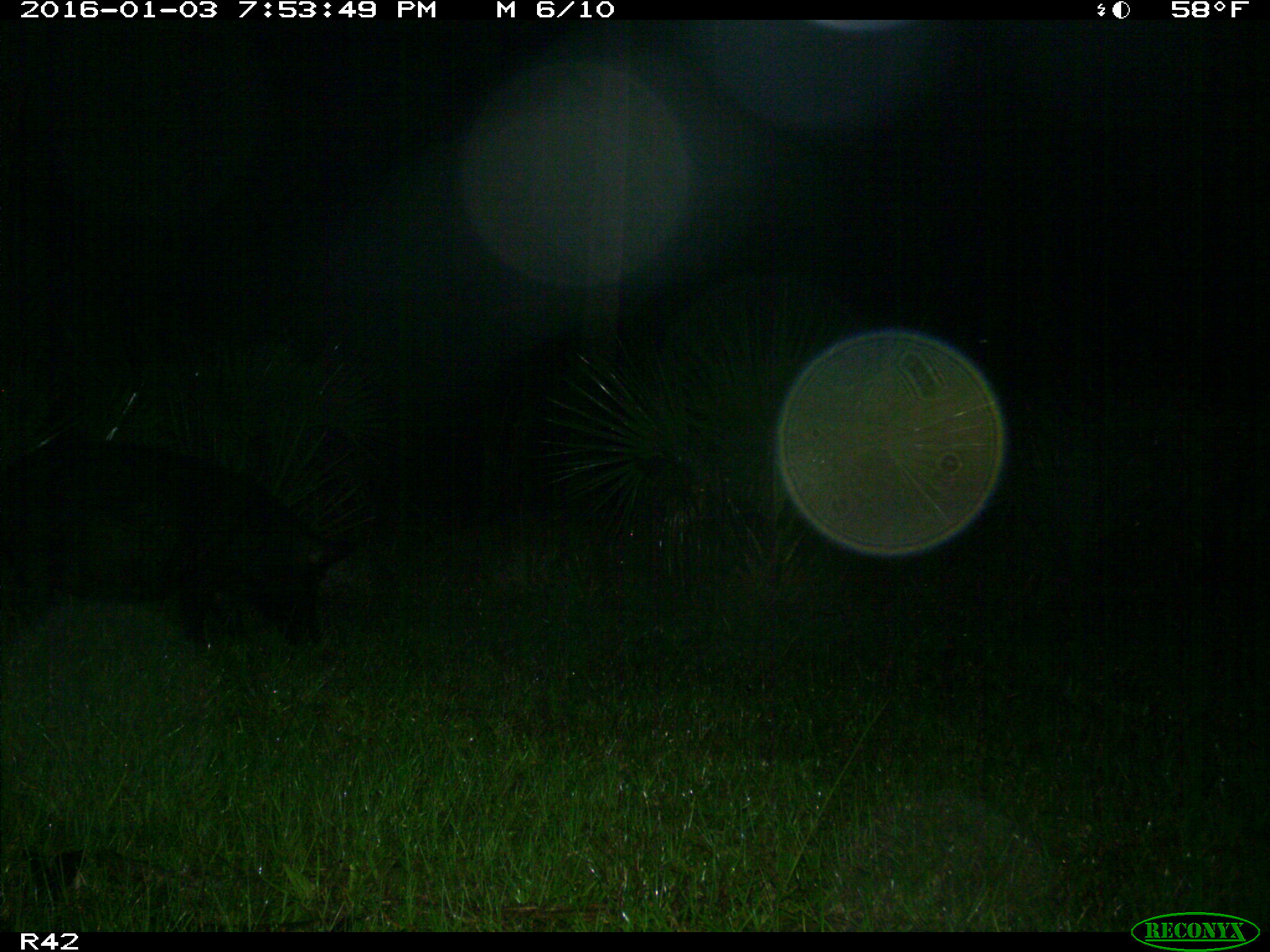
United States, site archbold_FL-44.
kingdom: Animalia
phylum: Chordata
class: Mammalia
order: Artiodactyla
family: Suidae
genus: Sus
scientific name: Sus scrofa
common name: wild boar